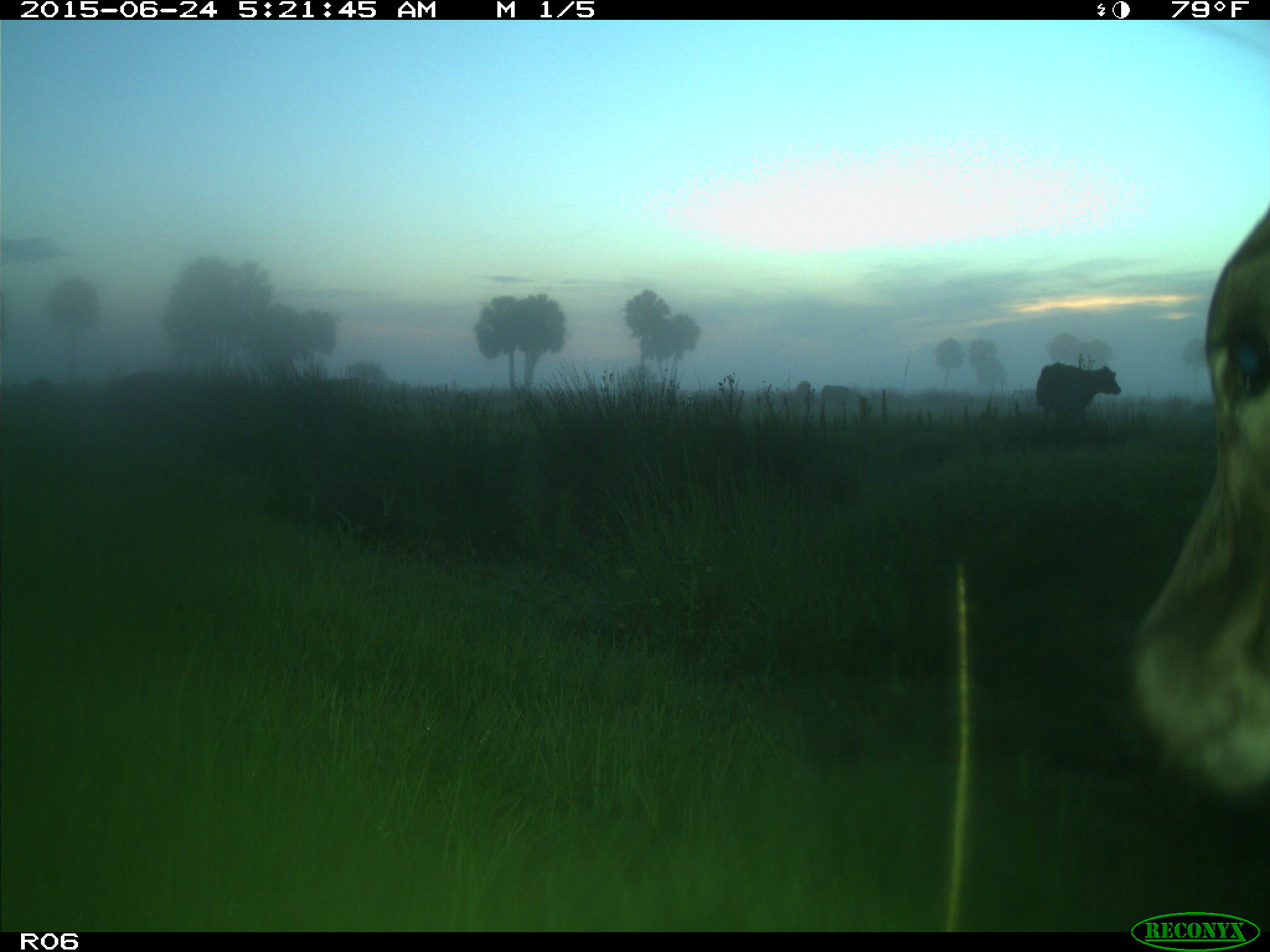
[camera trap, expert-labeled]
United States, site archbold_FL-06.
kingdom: Animalia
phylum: Chordata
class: Mammalia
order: Artiodactyla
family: Bovidae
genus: Bos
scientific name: Bos taurus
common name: domestic cow